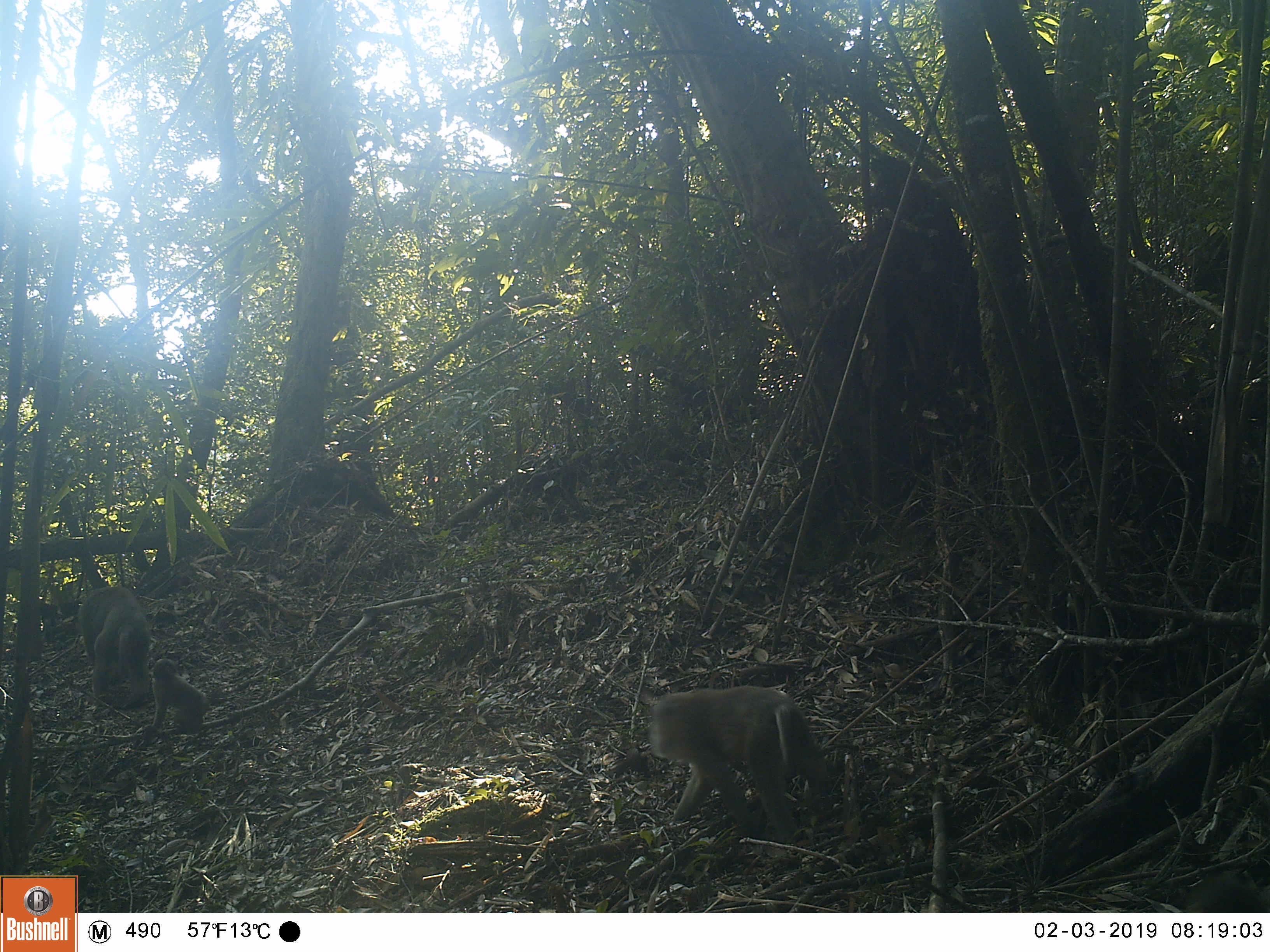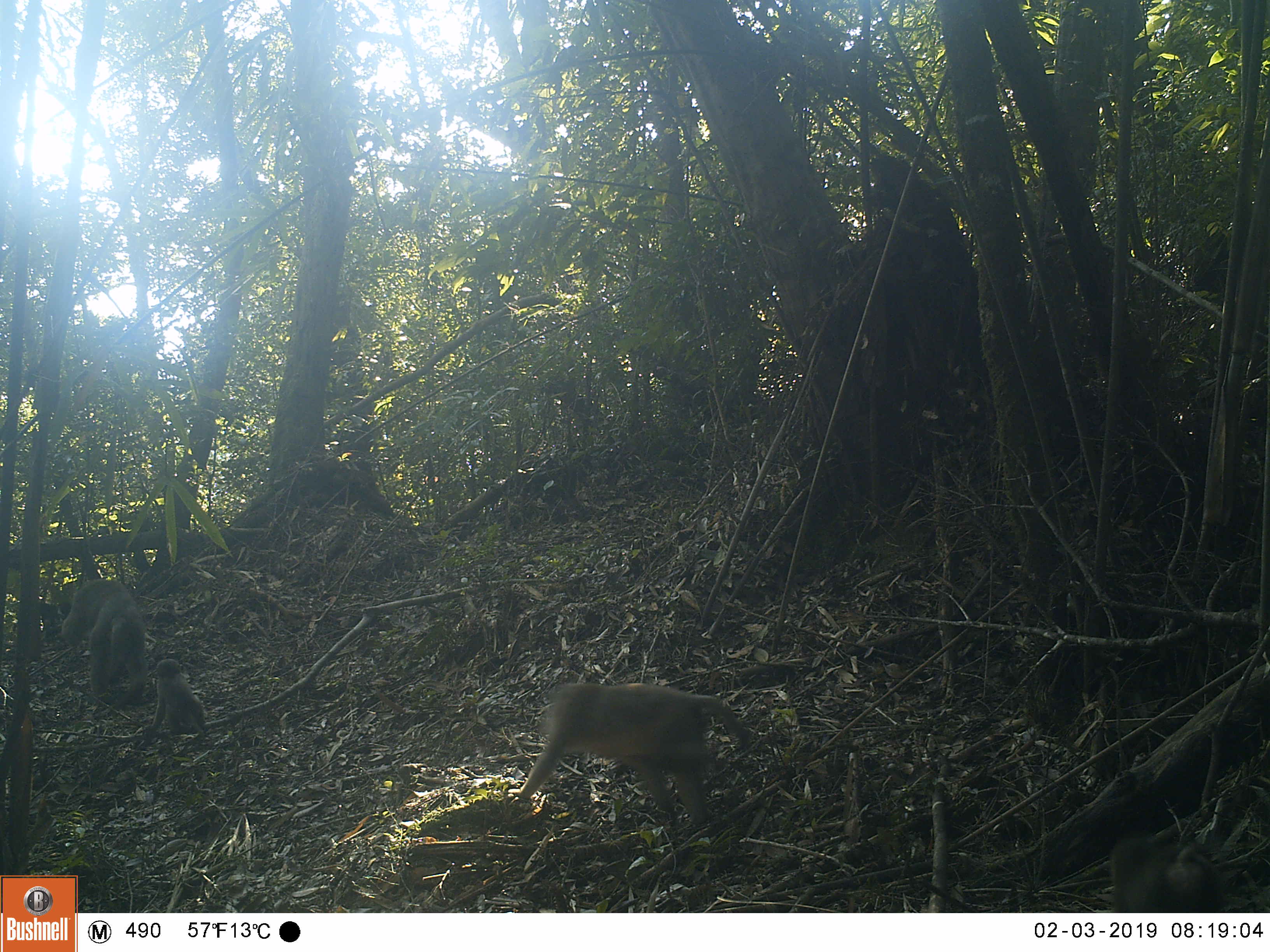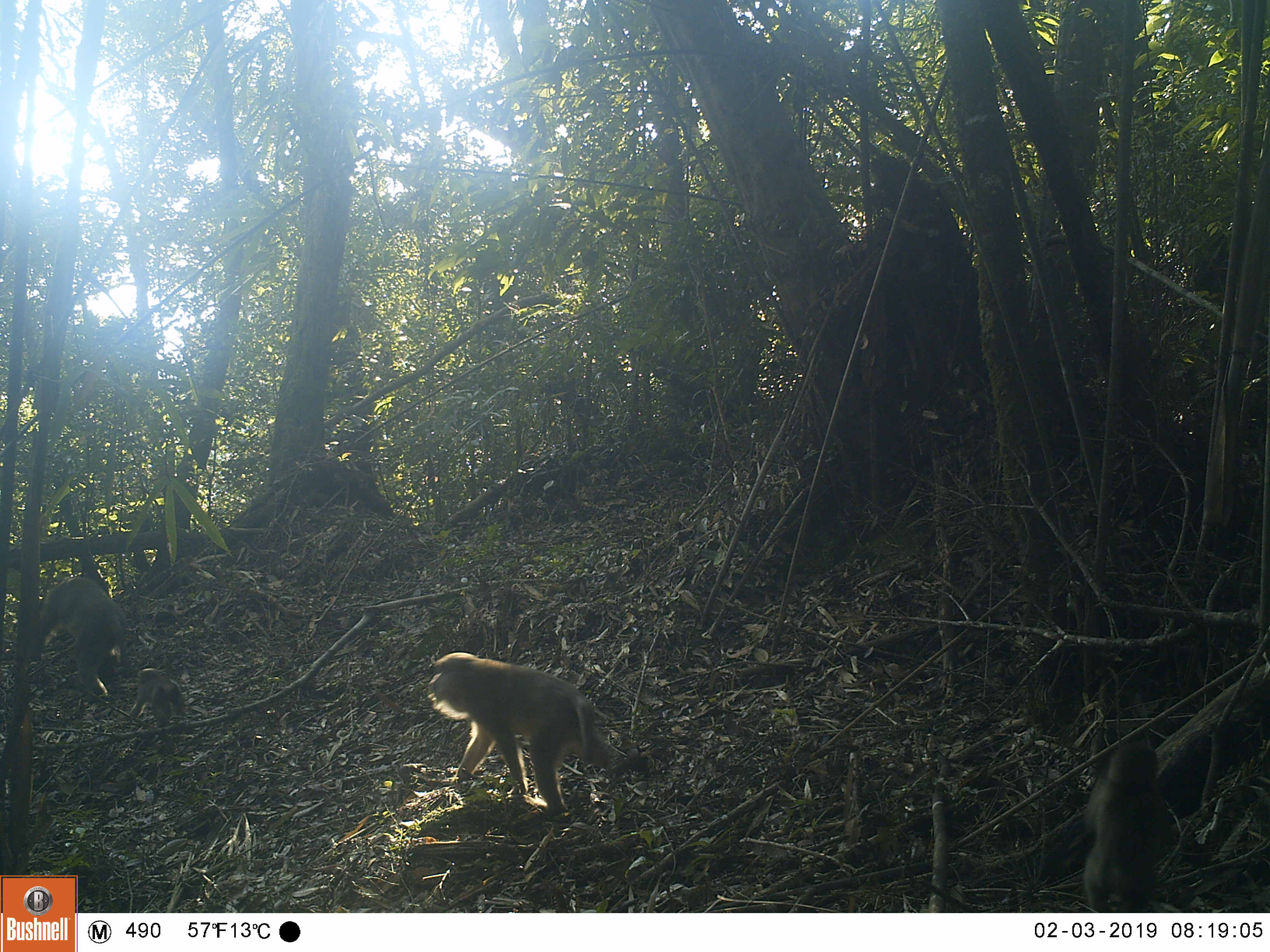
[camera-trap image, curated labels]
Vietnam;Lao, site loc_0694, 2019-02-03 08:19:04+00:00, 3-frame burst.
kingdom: Animalia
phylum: Chordata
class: Mammalia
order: Primates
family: Cercopithecidae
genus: Macaca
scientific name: Macaca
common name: macaques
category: assam or rhesus macaque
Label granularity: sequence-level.